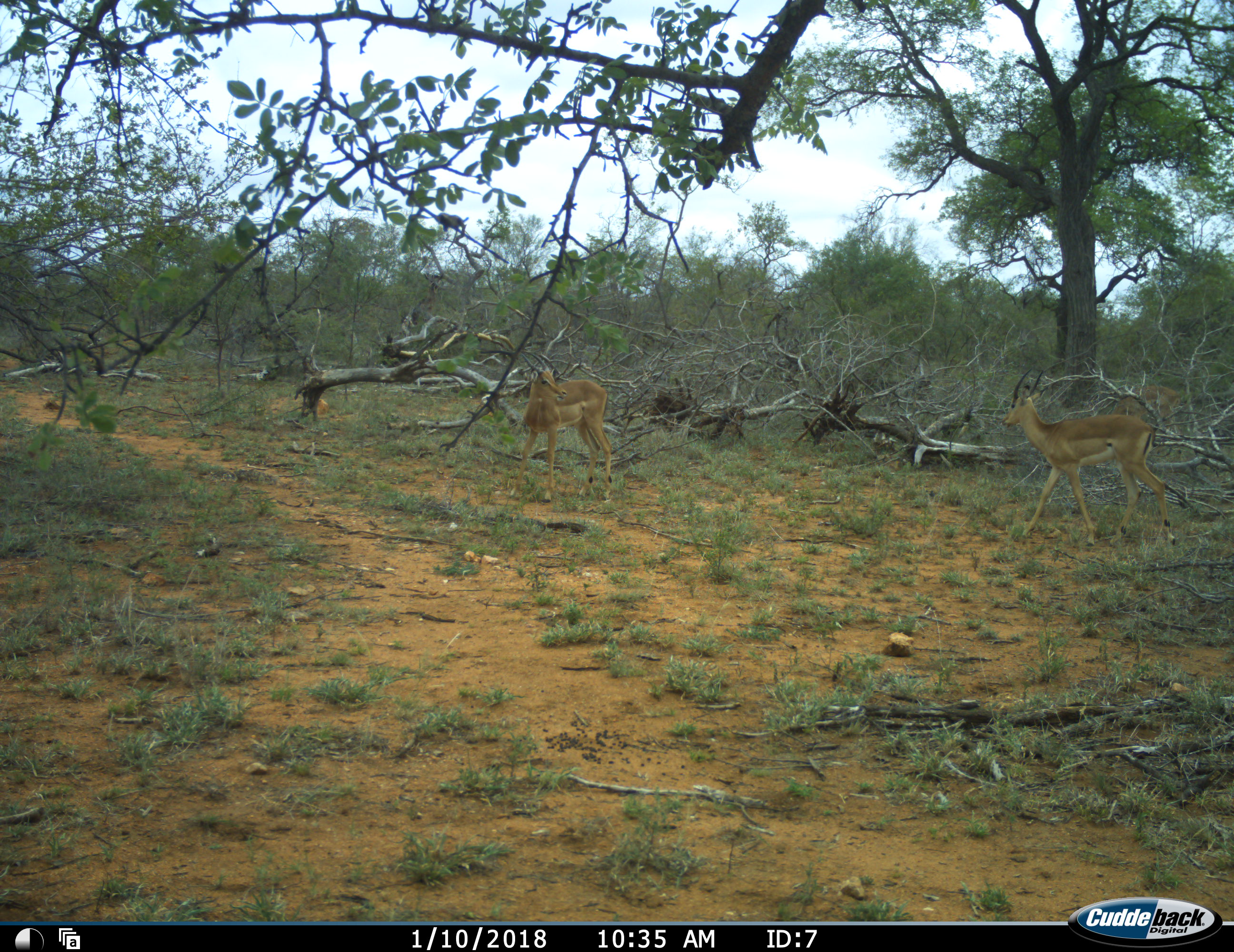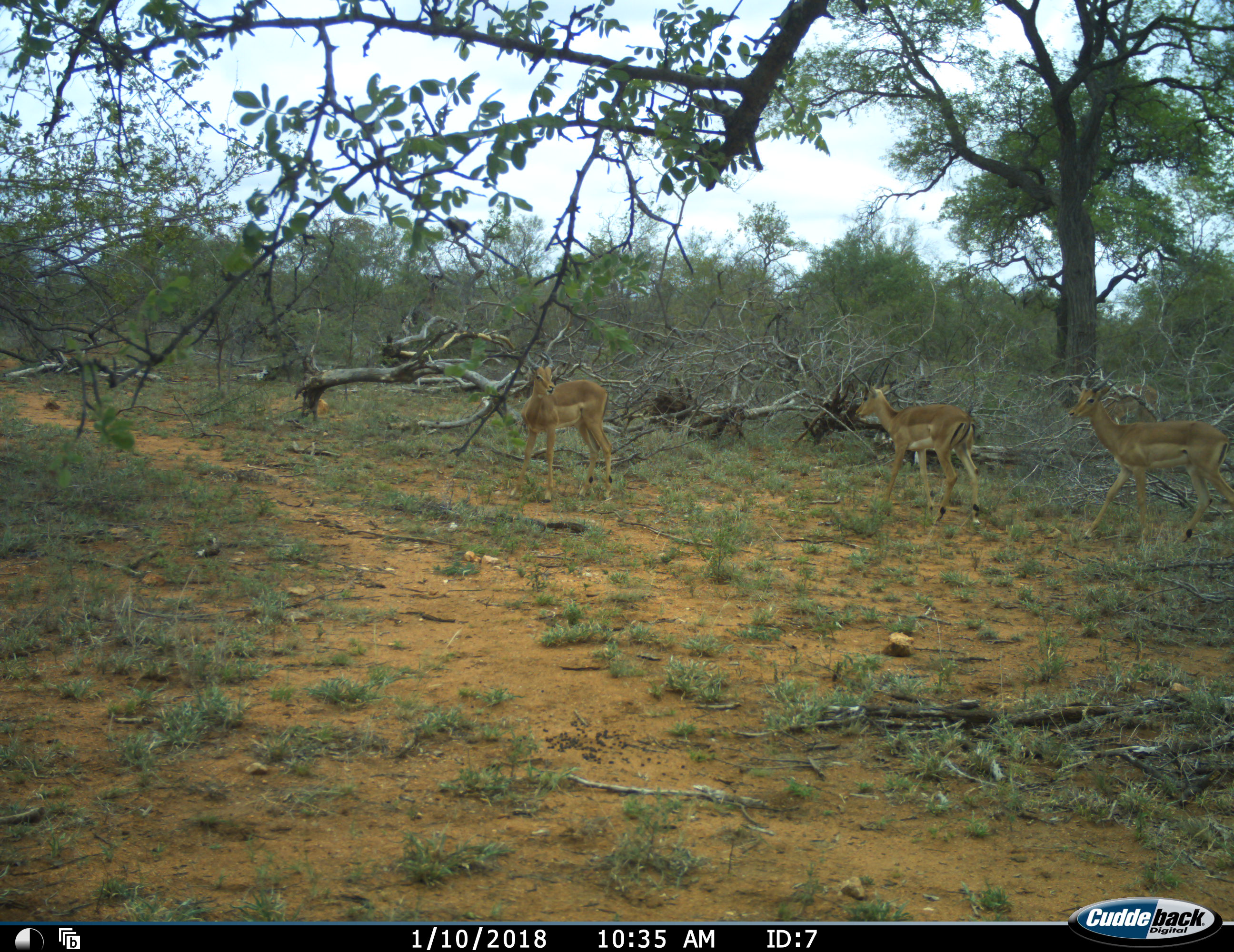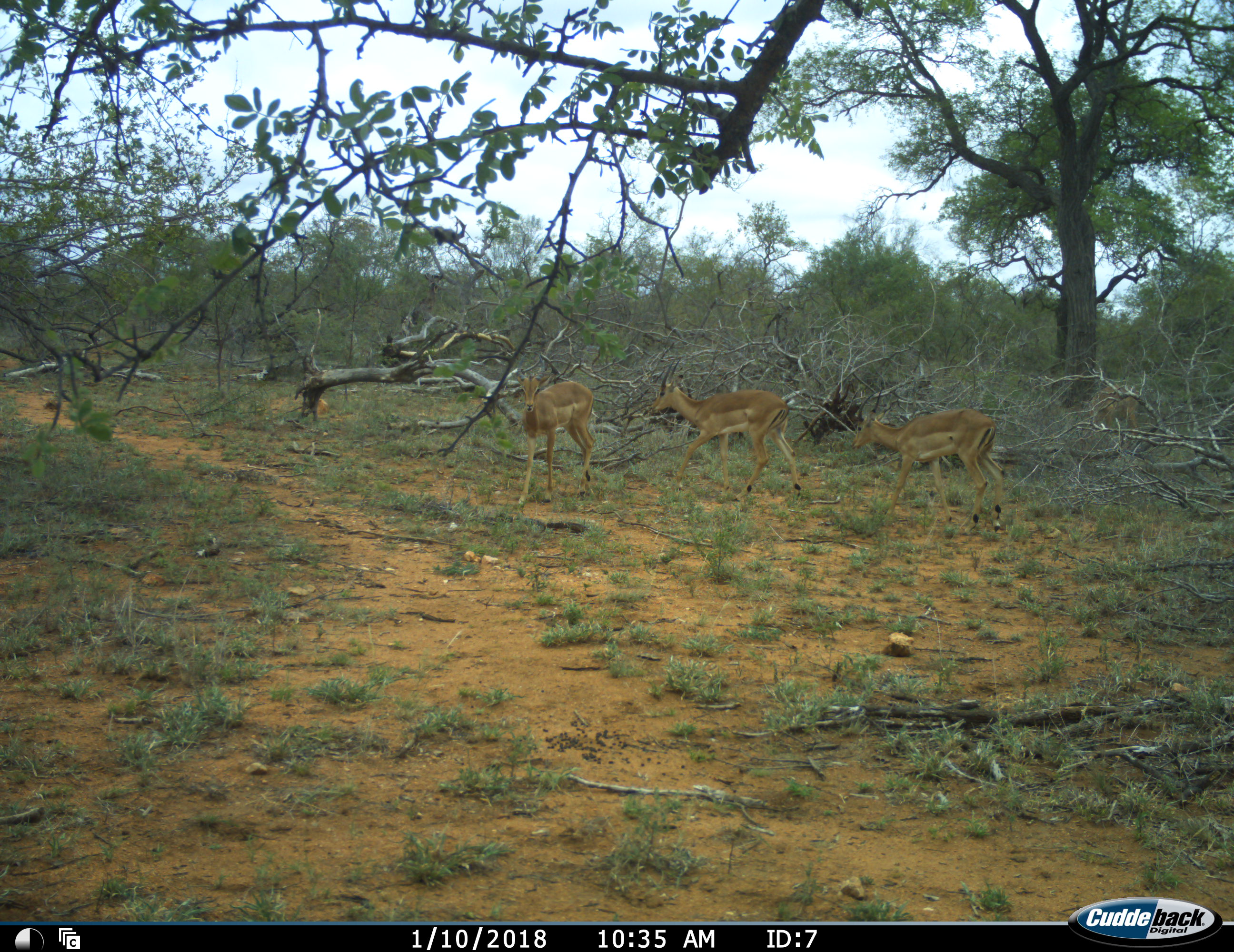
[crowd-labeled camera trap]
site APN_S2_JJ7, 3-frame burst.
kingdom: Animalia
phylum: Chordata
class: Mammalia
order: Artiodactyla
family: Bovidae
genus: Aepyceros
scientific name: Aepyceros melampus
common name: impala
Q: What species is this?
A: Impala (Aepyceros melampus).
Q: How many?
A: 3.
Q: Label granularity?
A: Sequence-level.